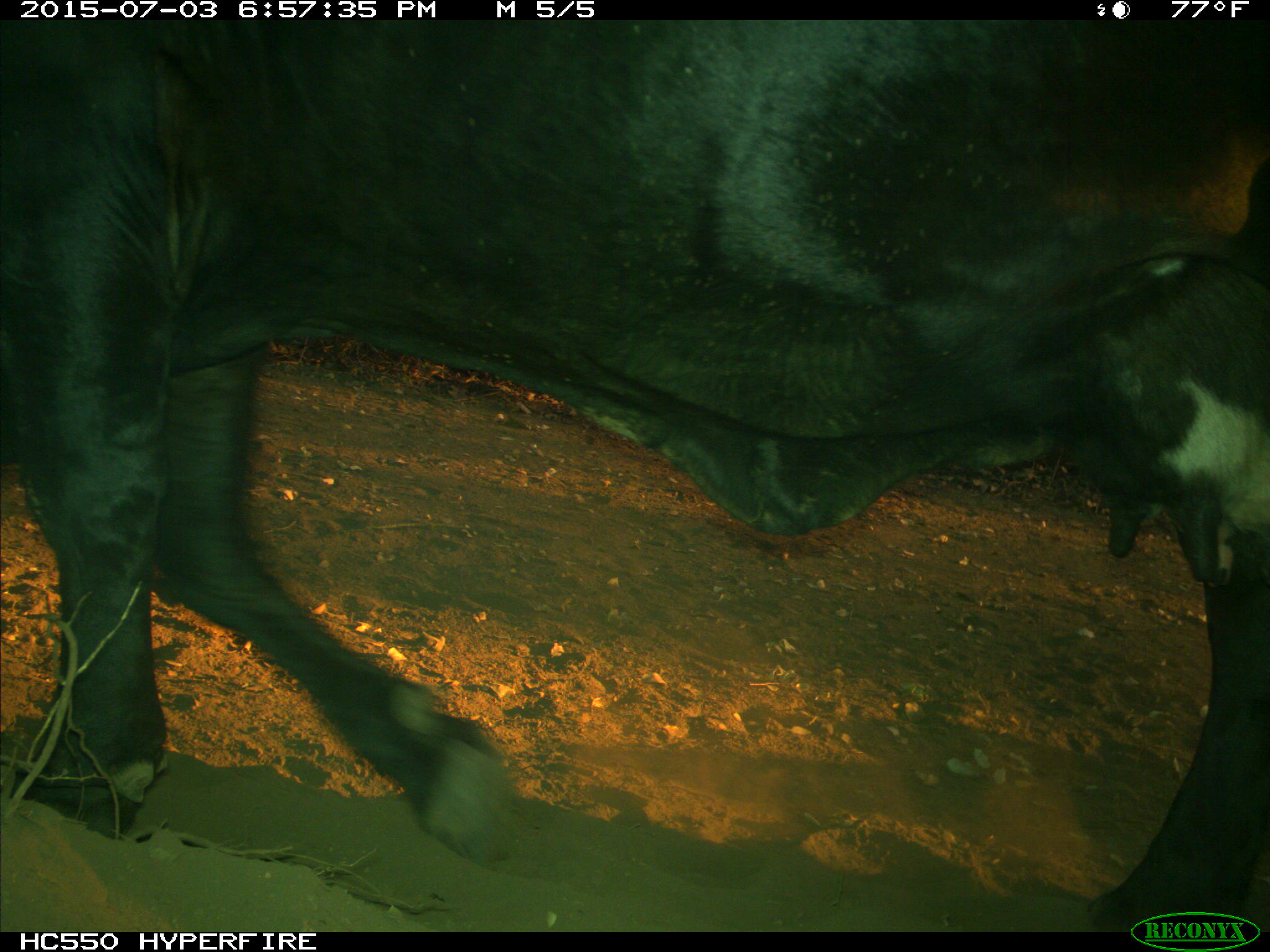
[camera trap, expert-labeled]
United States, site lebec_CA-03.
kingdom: Animalia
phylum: Chordata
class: Mammalia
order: Artiodactyla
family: Bovidae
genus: Bos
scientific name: Bos taurus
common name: domestic cow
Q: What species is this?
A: Bos taurus (domestic cow).